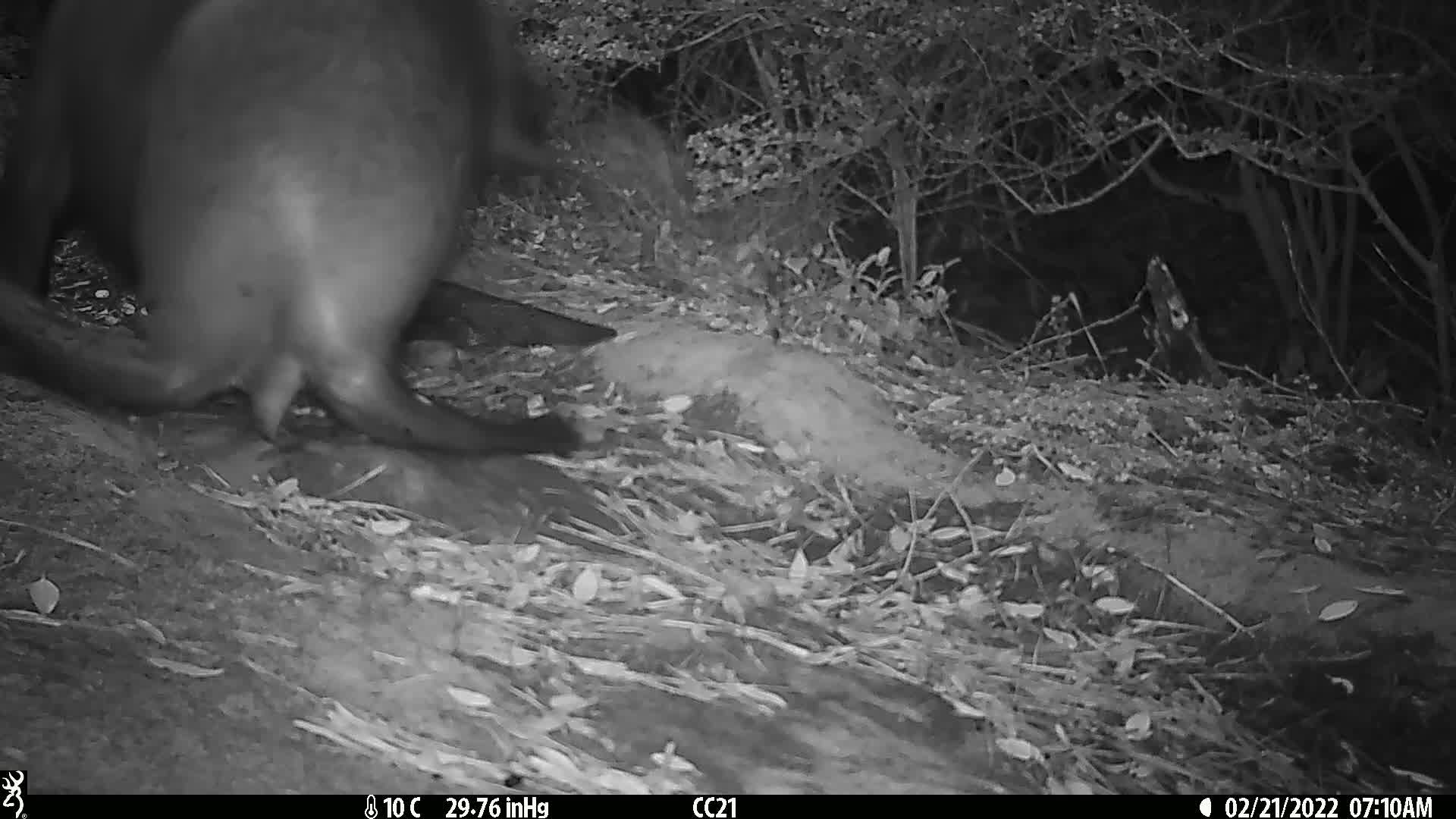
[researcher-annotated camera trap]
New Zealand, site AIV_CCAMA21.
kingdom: Animalia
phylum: Chordata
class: Mammalia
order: Carnivora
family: Otariidae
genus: Phocarctos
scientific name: Phocarctos hookeri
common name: new zealand sea lion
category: sealion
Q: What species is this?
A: Sealion (new zealand sea lion) (Phocarctos hookeri).